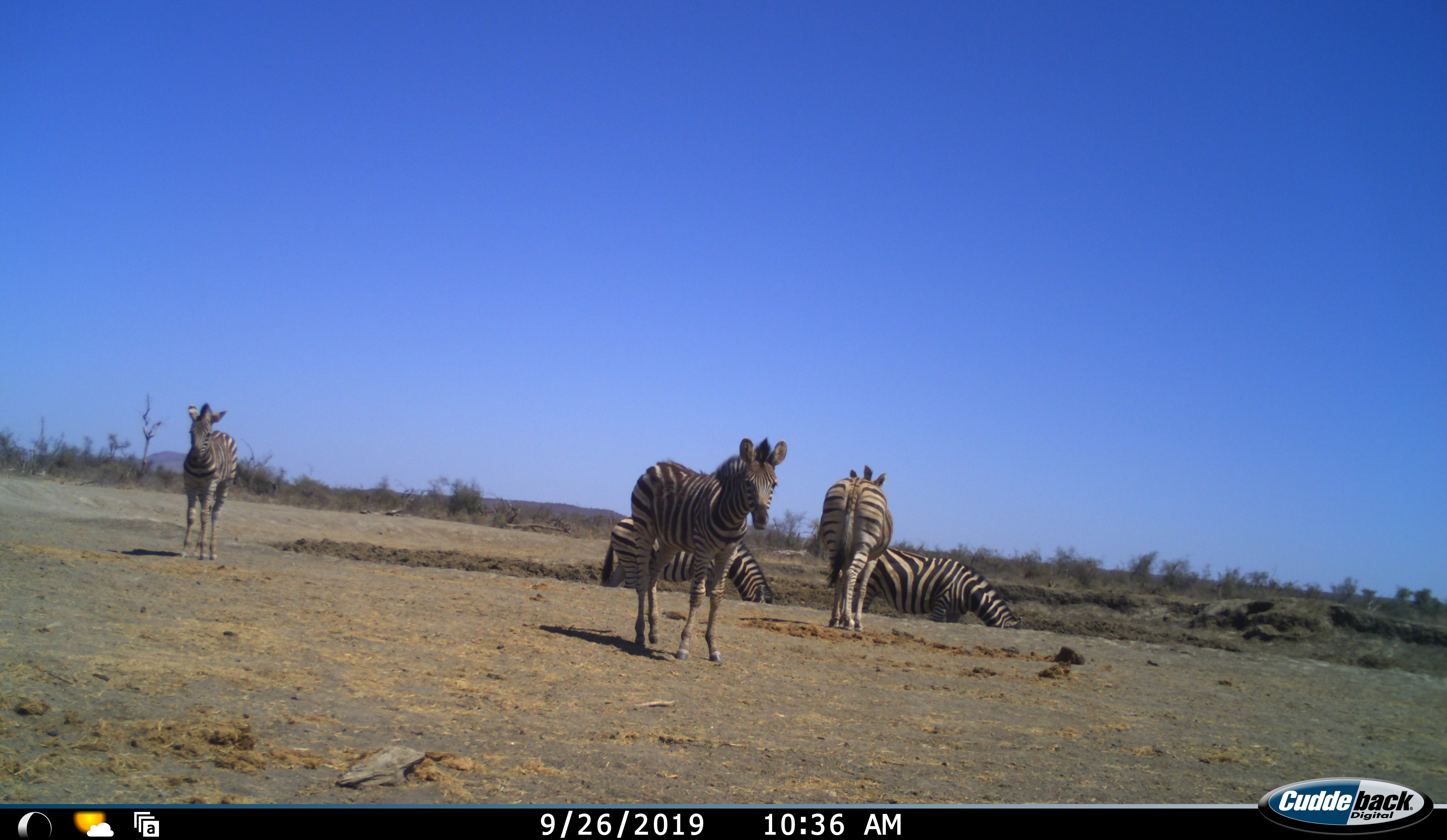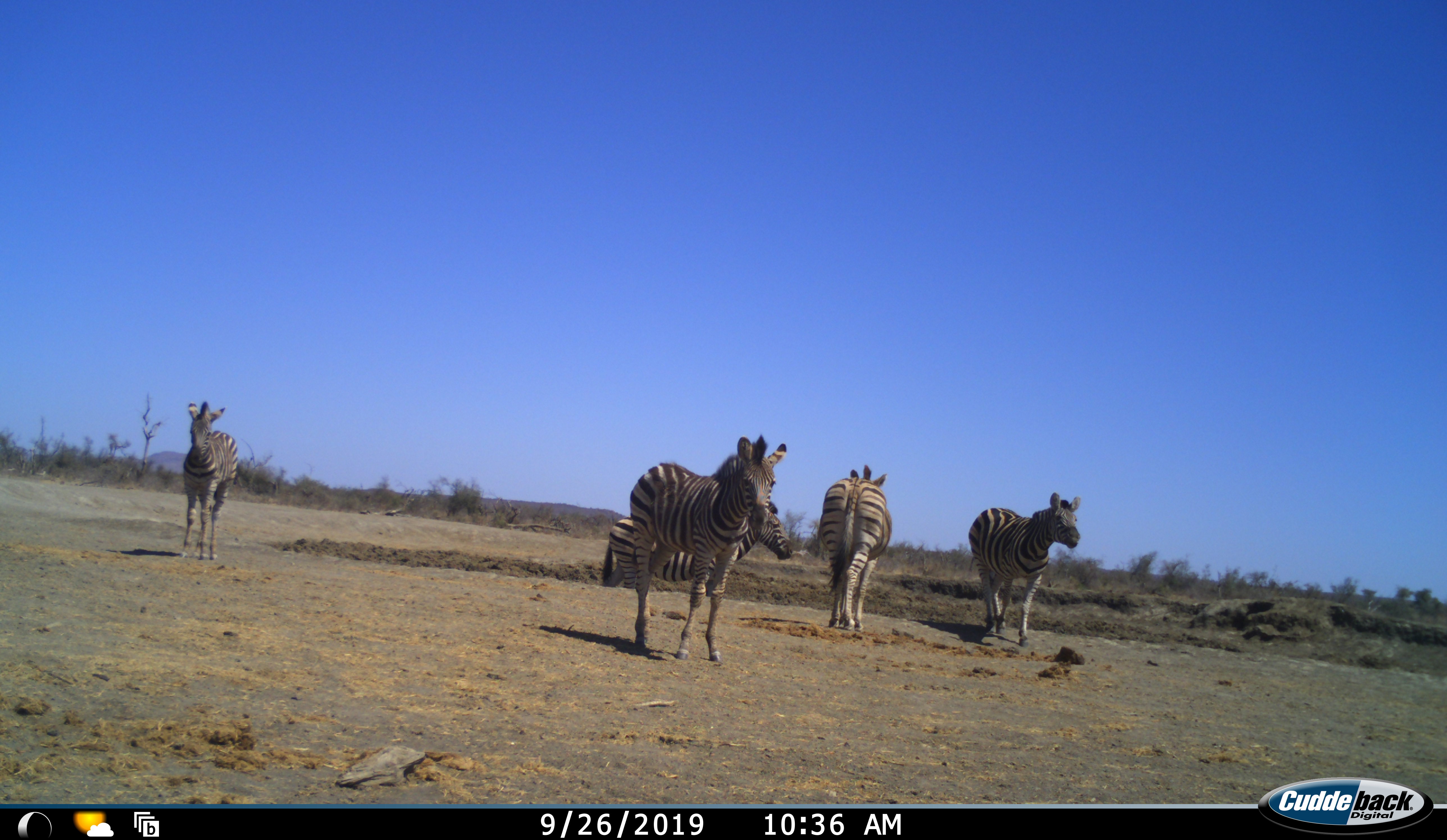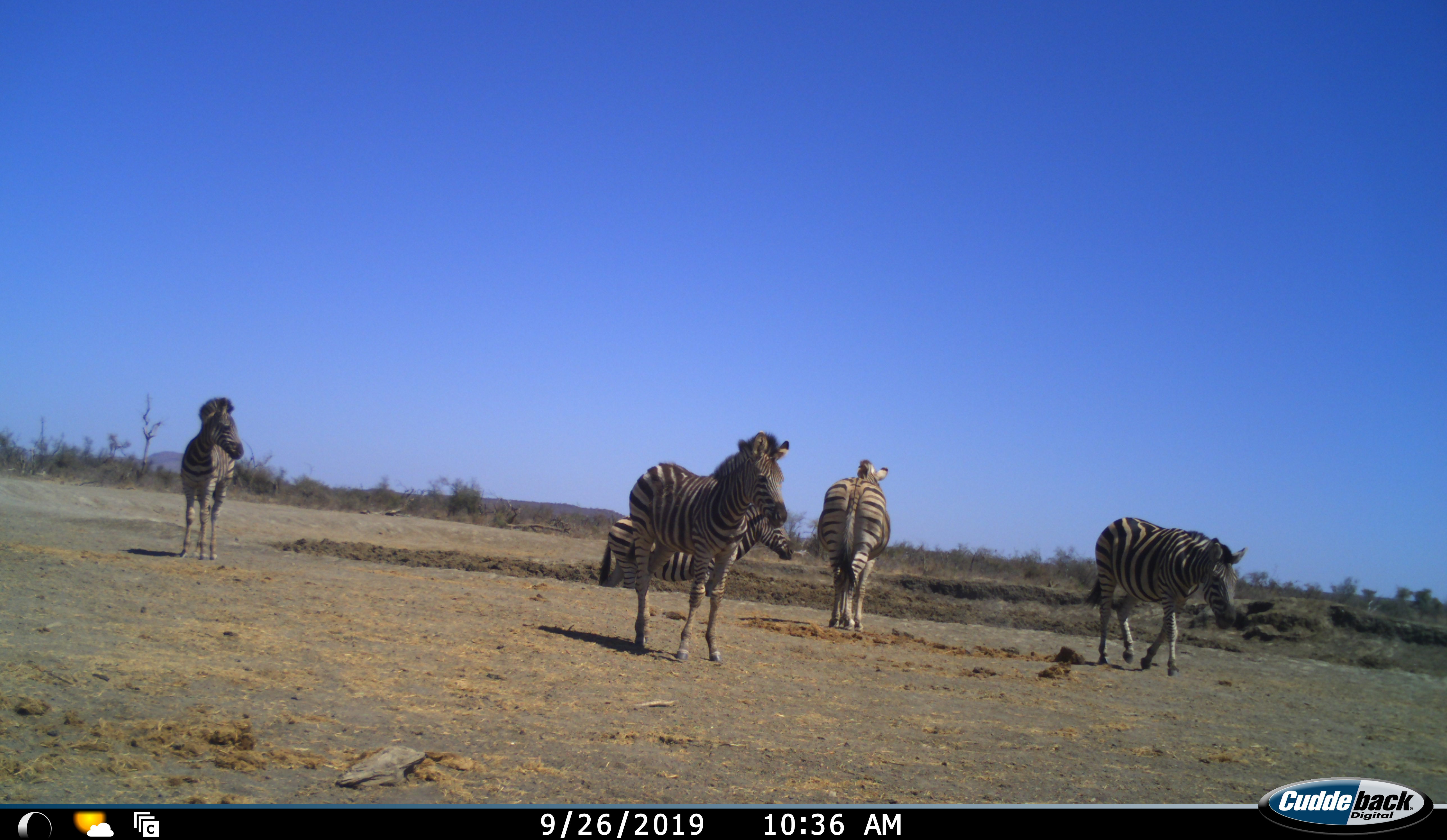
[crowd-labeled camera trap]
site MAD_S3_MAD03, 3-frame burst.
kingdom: Animalia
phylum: Chordata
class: Mammalia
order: Perissodactyla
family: Equidae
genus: Equus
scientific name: Equus quagga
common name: plains zebra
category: zebraplains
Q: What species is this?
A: Zebraplains (plains zebra) (Equus quagga).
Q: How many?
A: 5.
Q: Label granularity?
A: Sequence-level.